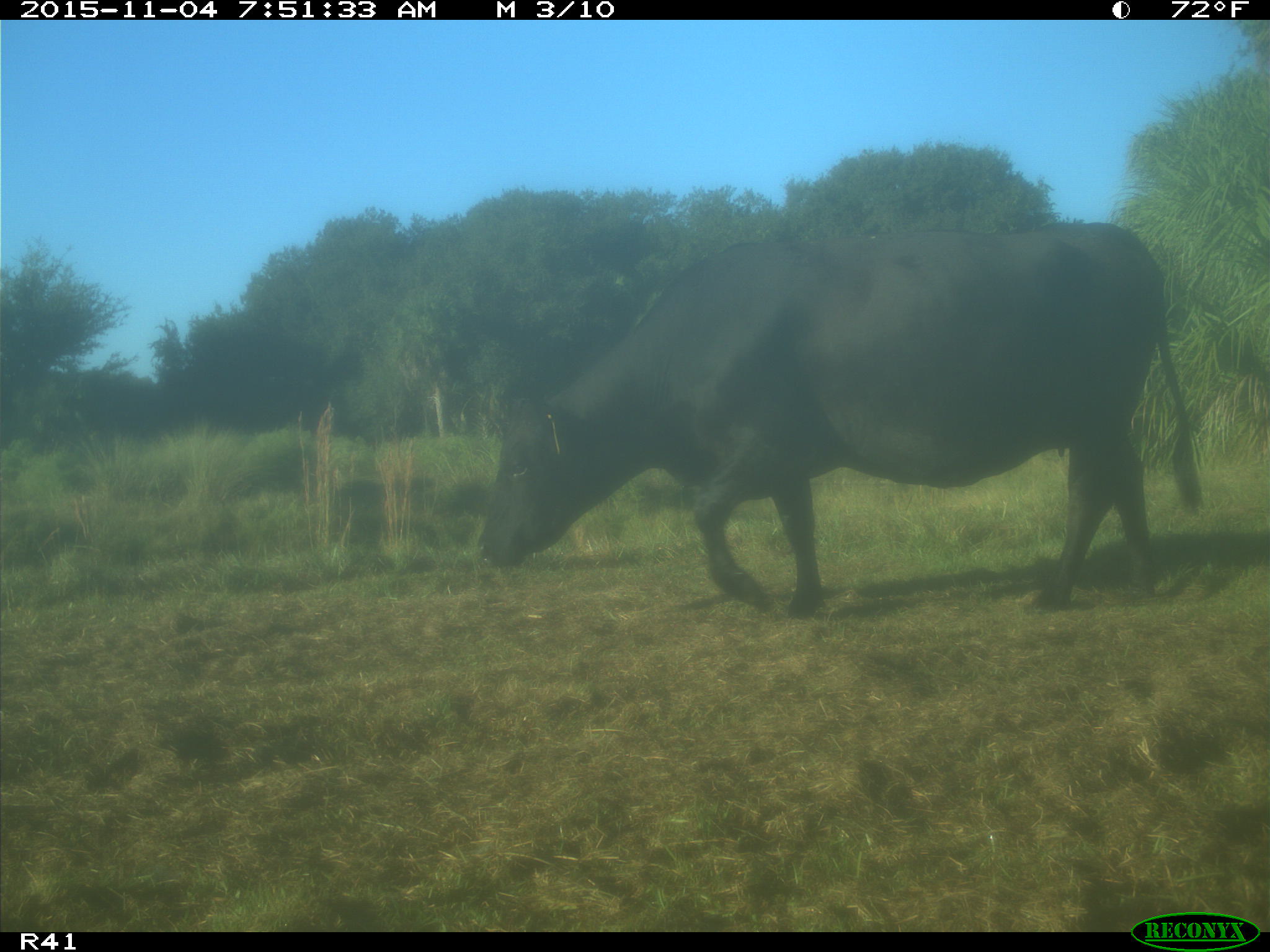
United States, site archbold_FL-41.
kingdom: Animalia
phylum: Chordata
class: Mammalia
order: Artiodactyla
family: Bovidae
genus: Bos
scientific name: Bos taurus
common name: domestic cow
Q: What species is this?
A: Bos taurus (domestic cow).